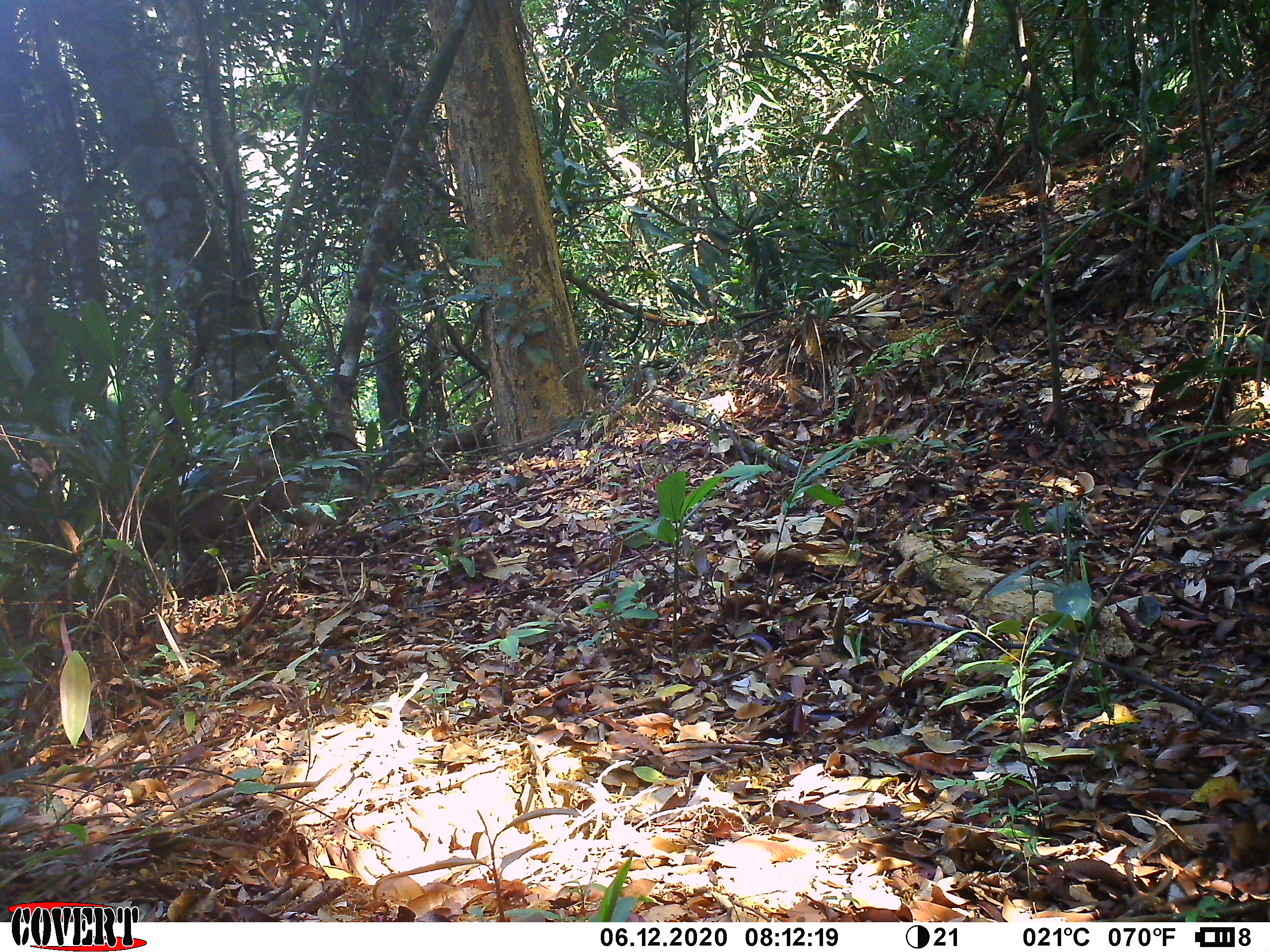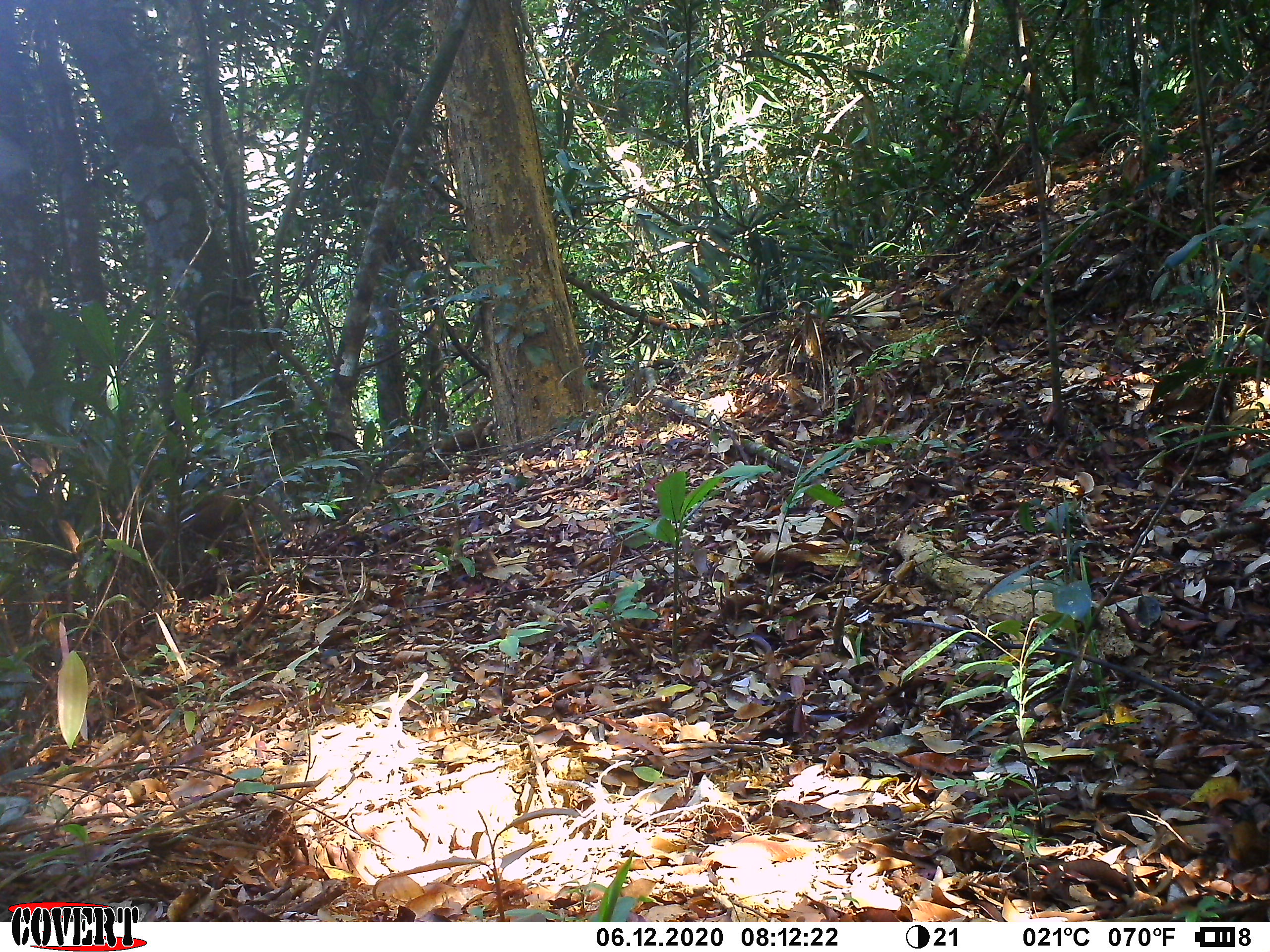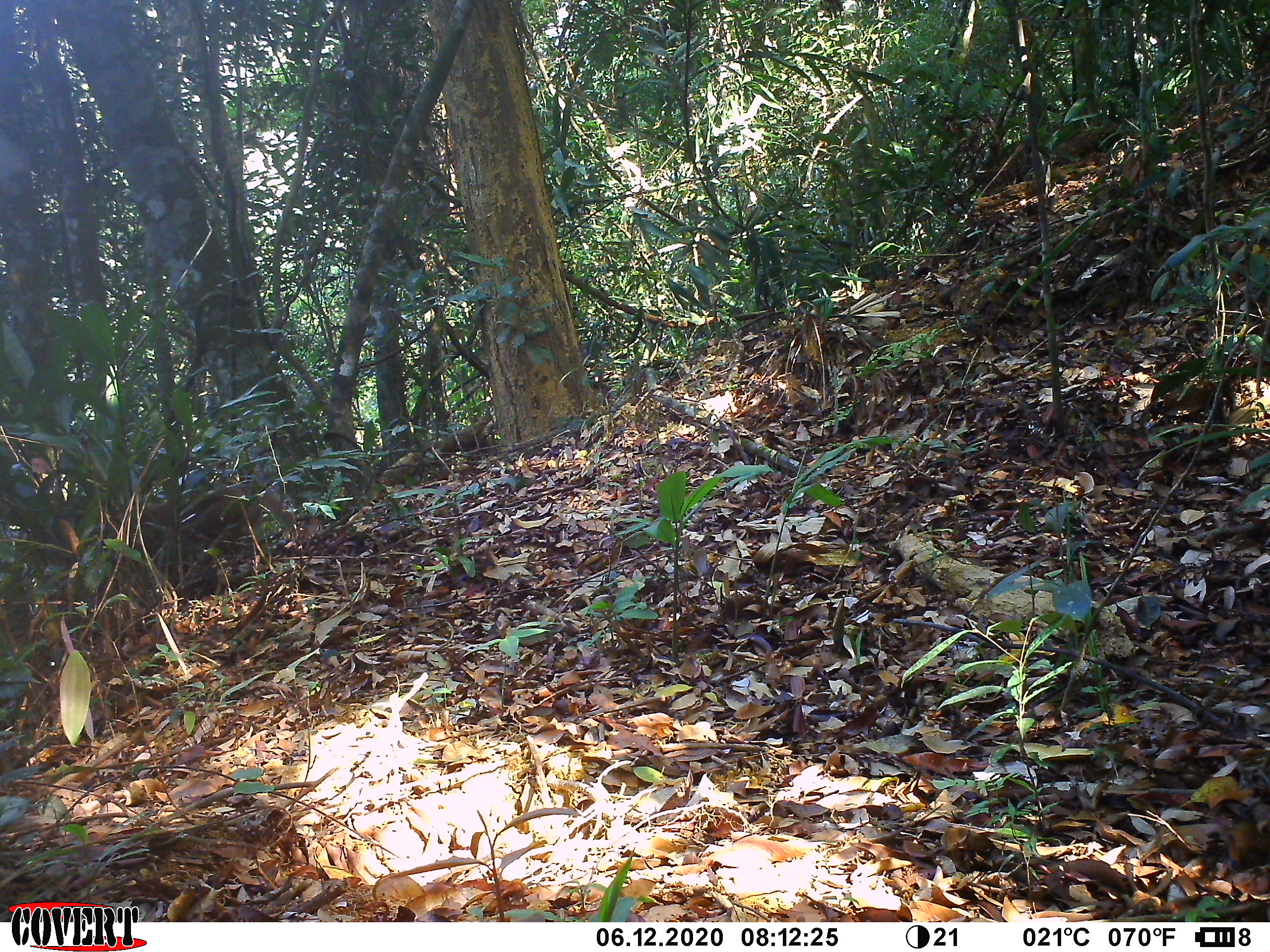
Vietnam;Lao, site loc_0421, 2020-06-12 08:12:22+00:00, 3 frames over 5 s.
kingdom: Animalia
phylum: Chordata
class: Mammalia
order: Primates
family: Cercopithecidae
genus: Macaca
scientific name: Macaca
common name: macaques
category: assam or rhesus macaque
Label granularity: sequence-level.